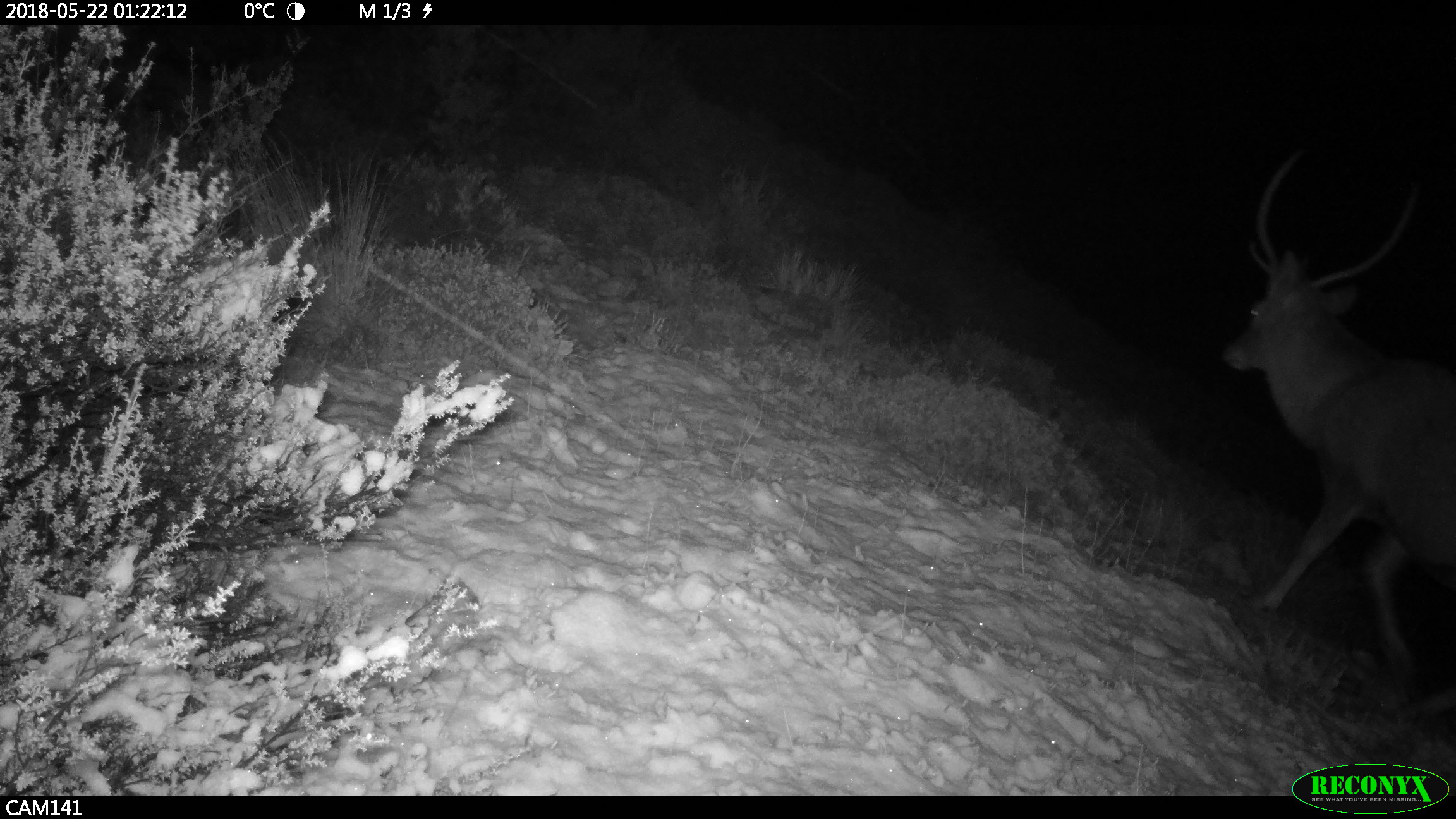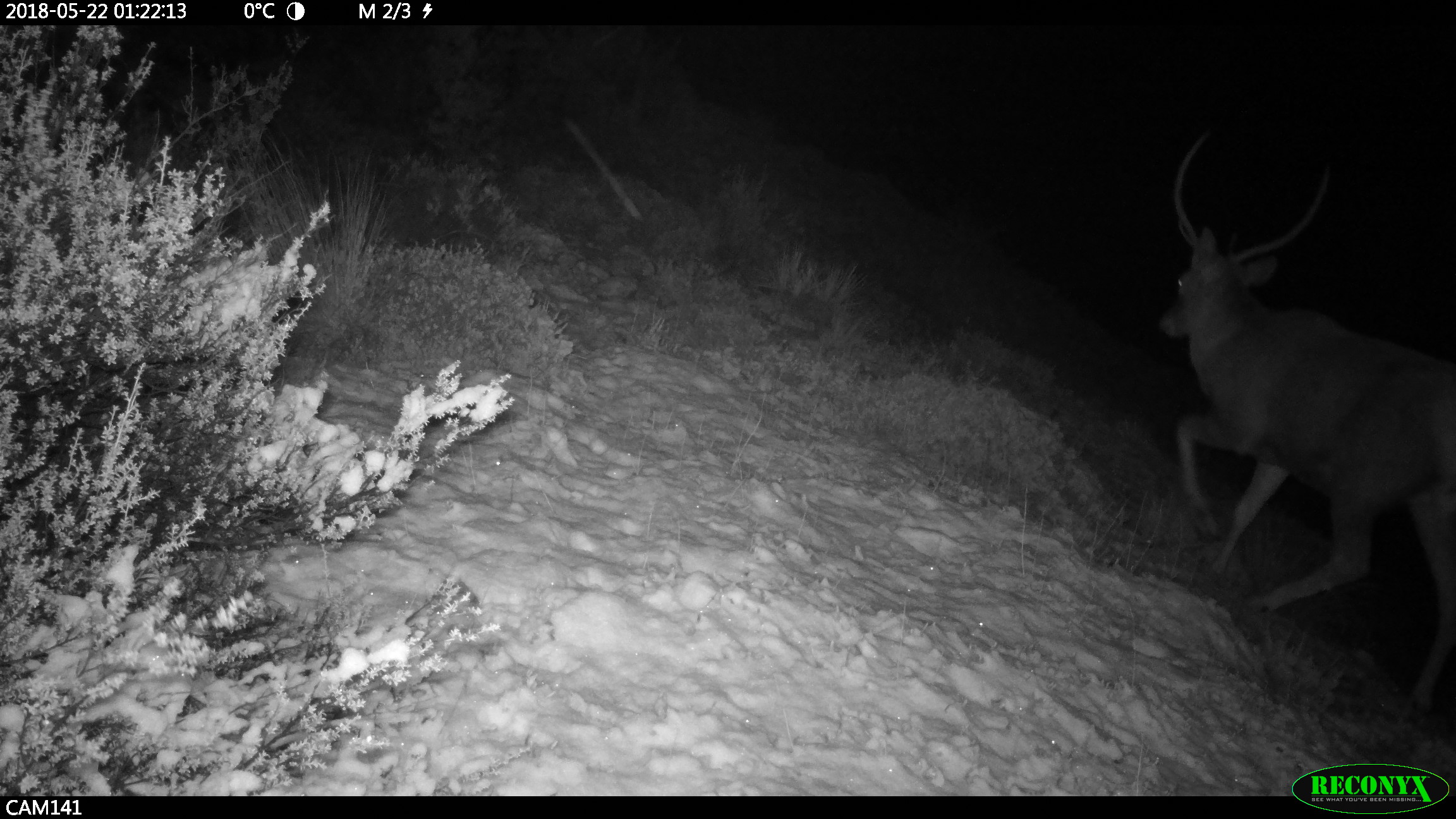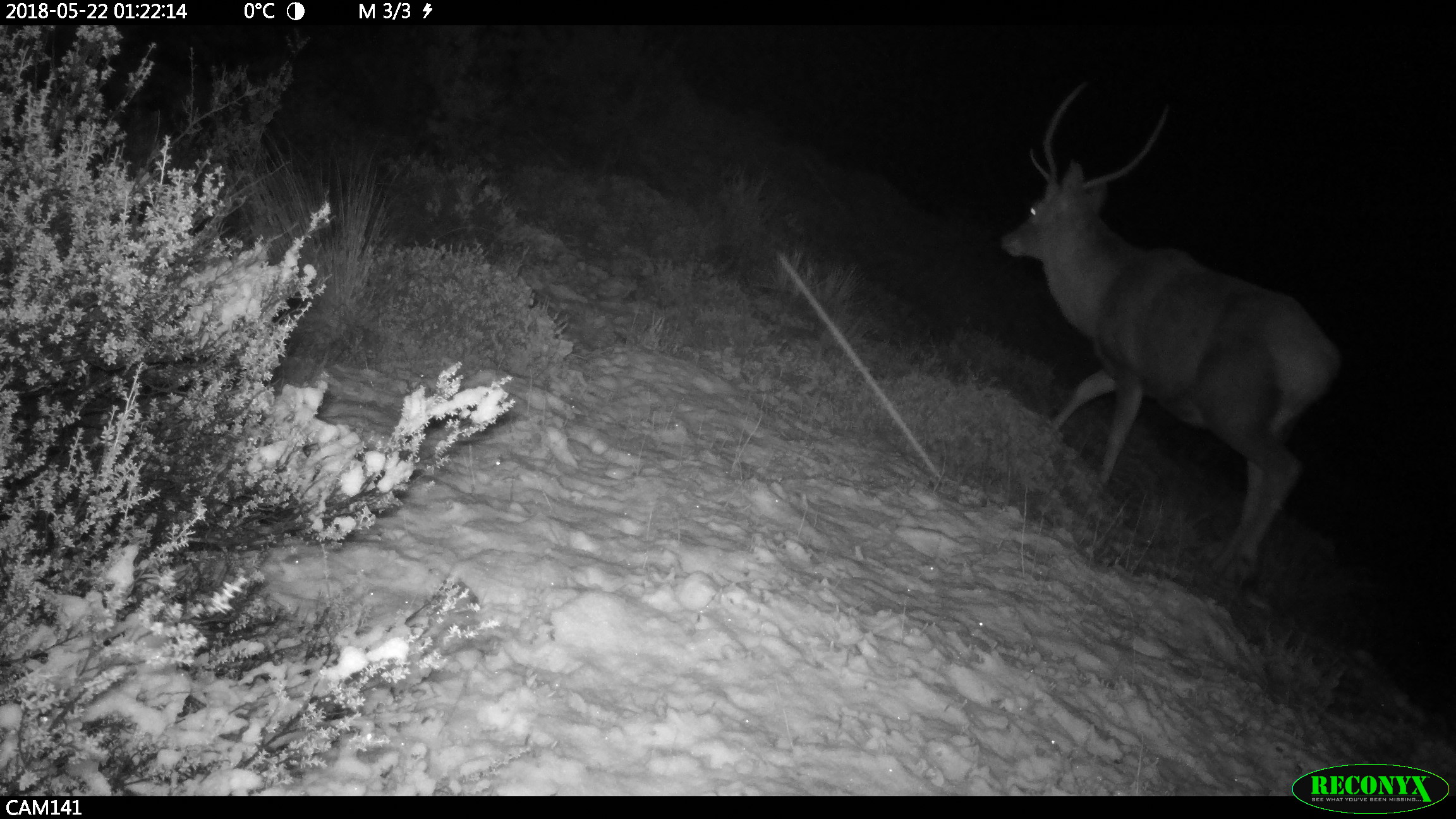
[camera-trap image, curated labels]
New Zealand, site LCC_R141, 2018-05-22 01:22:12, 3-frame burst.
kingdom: Animalia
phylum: Chordata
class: Mammalia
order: Artiodactyla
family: Cervidae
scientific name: Cervidae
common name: deer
Deer (Cervidae).